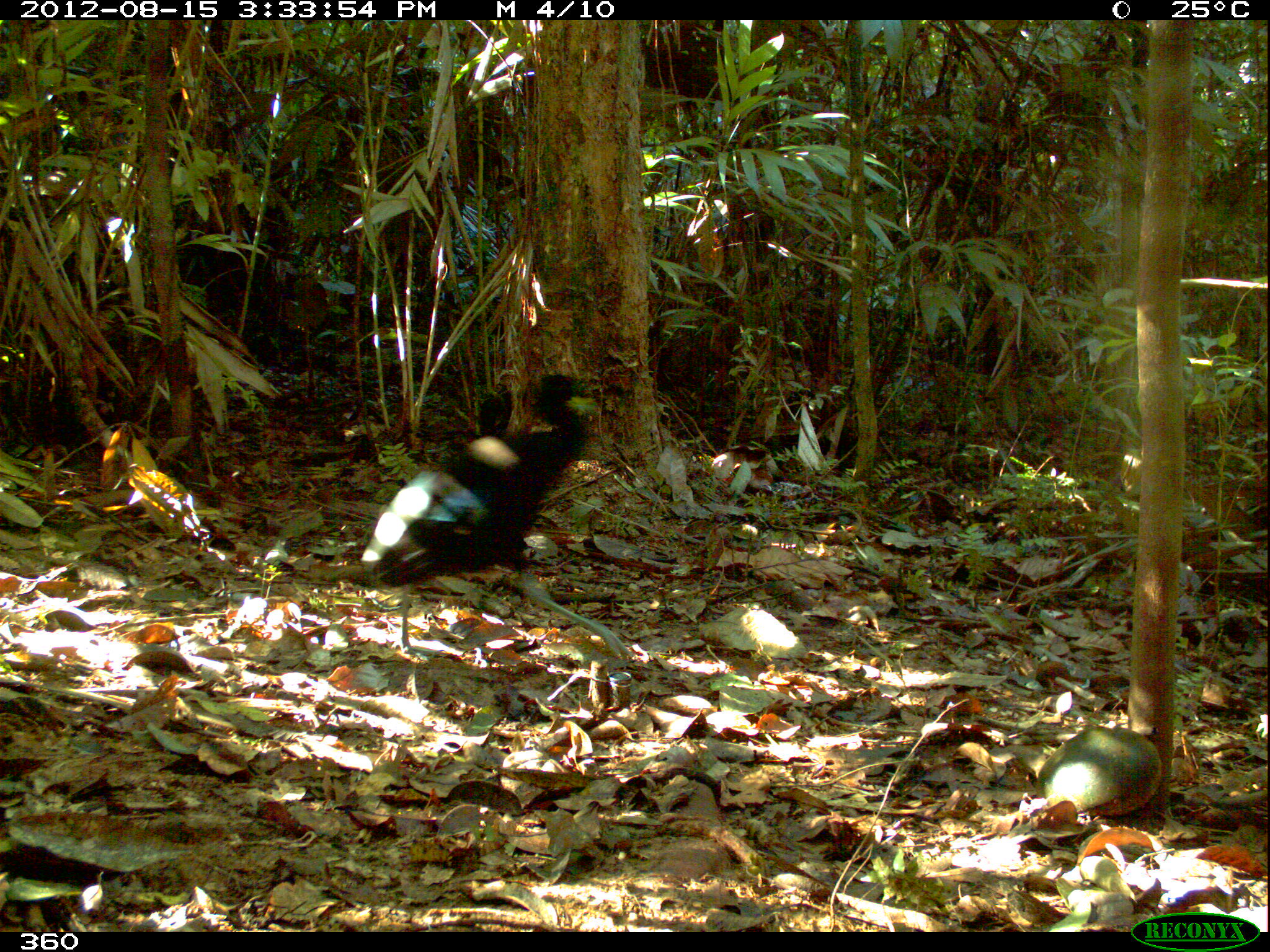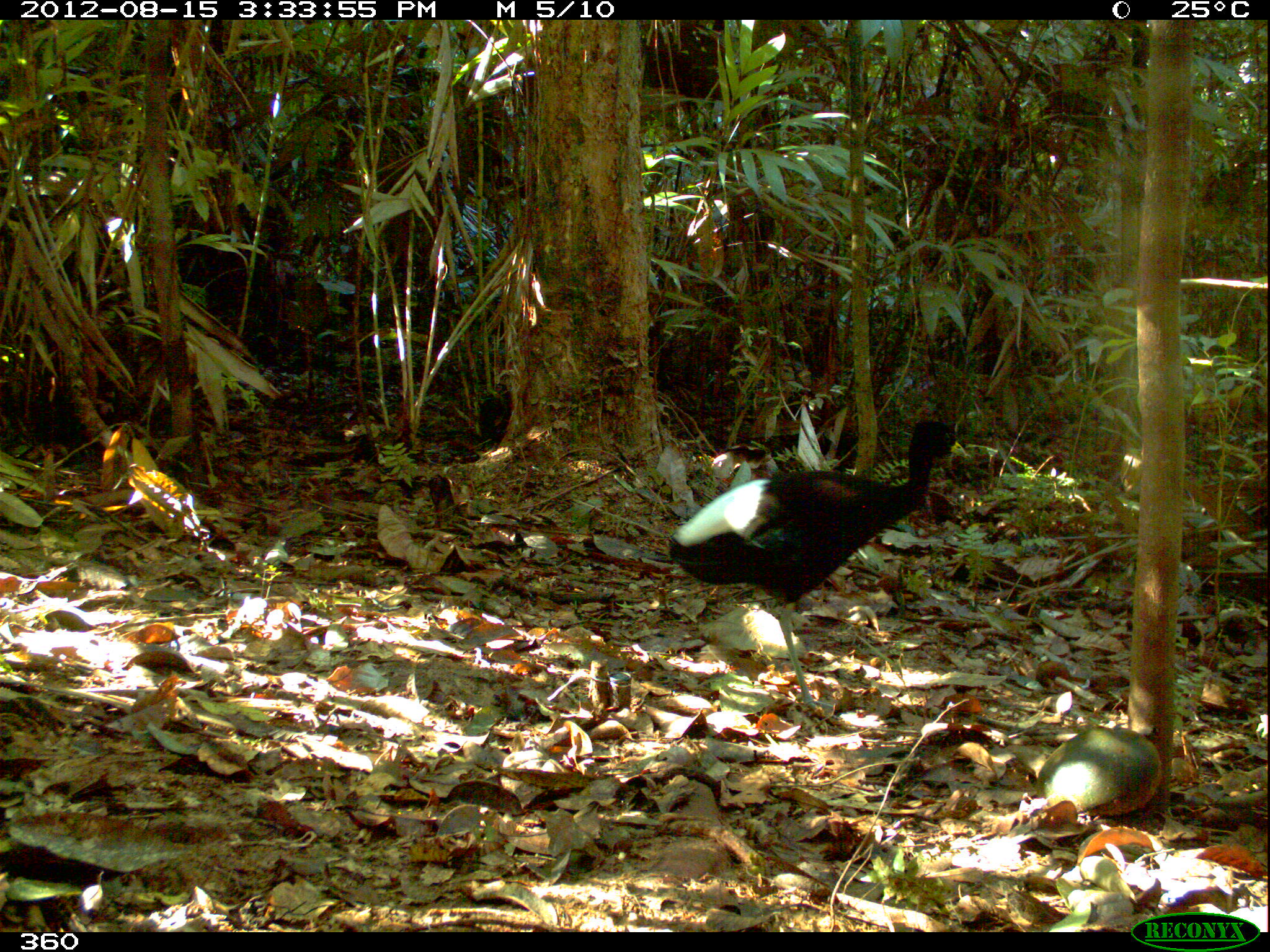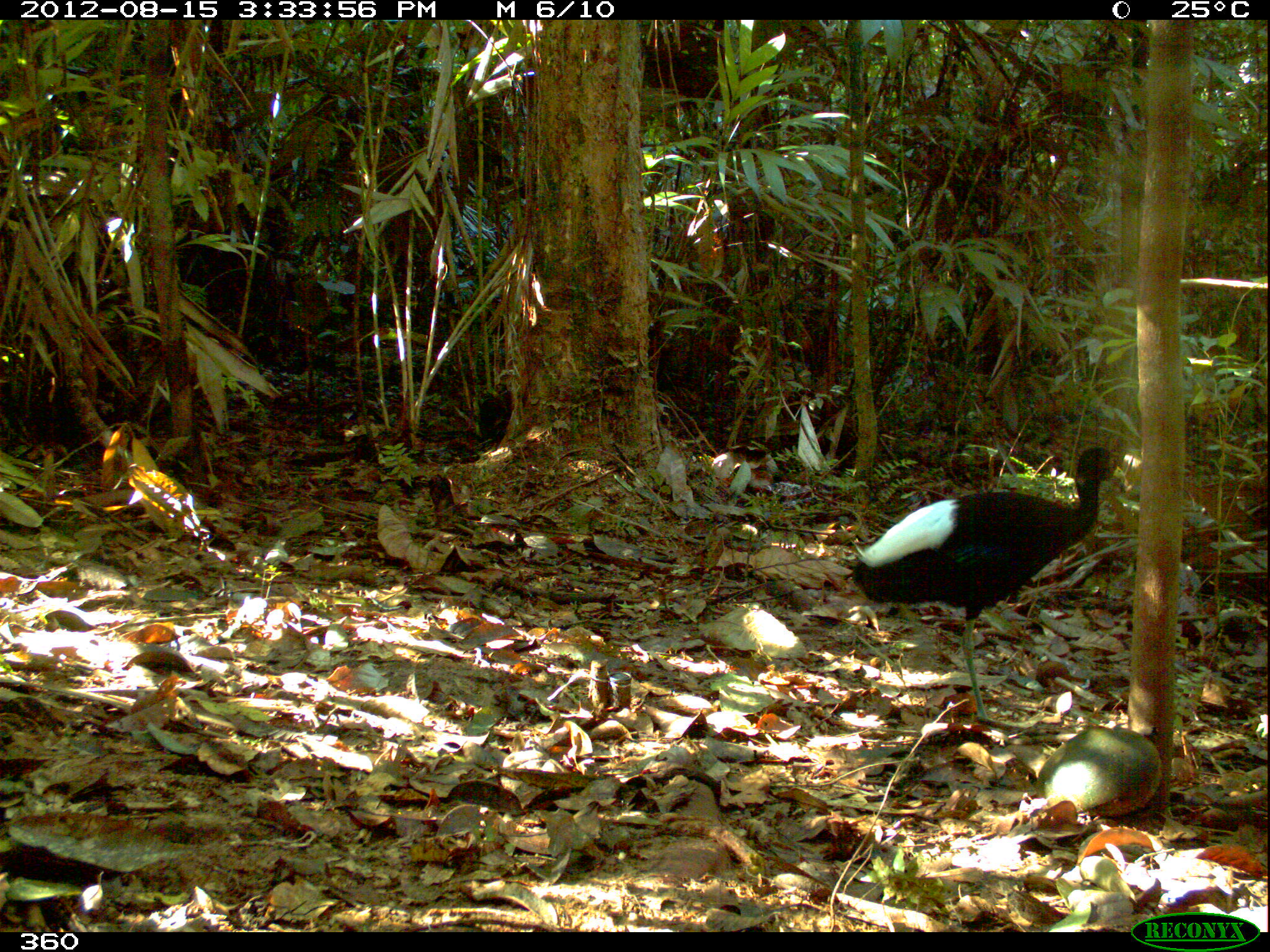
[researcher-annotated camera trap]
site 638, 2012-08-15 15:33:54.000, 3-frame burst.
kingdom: Animalia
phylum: Chordata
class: Aves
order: Gruiformes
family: Psophiidae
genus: Psophia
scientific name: Psophia leucoptera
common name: pale-winged trumpeter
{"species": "Psophia leucoptera (pale-winged trumpeter)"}